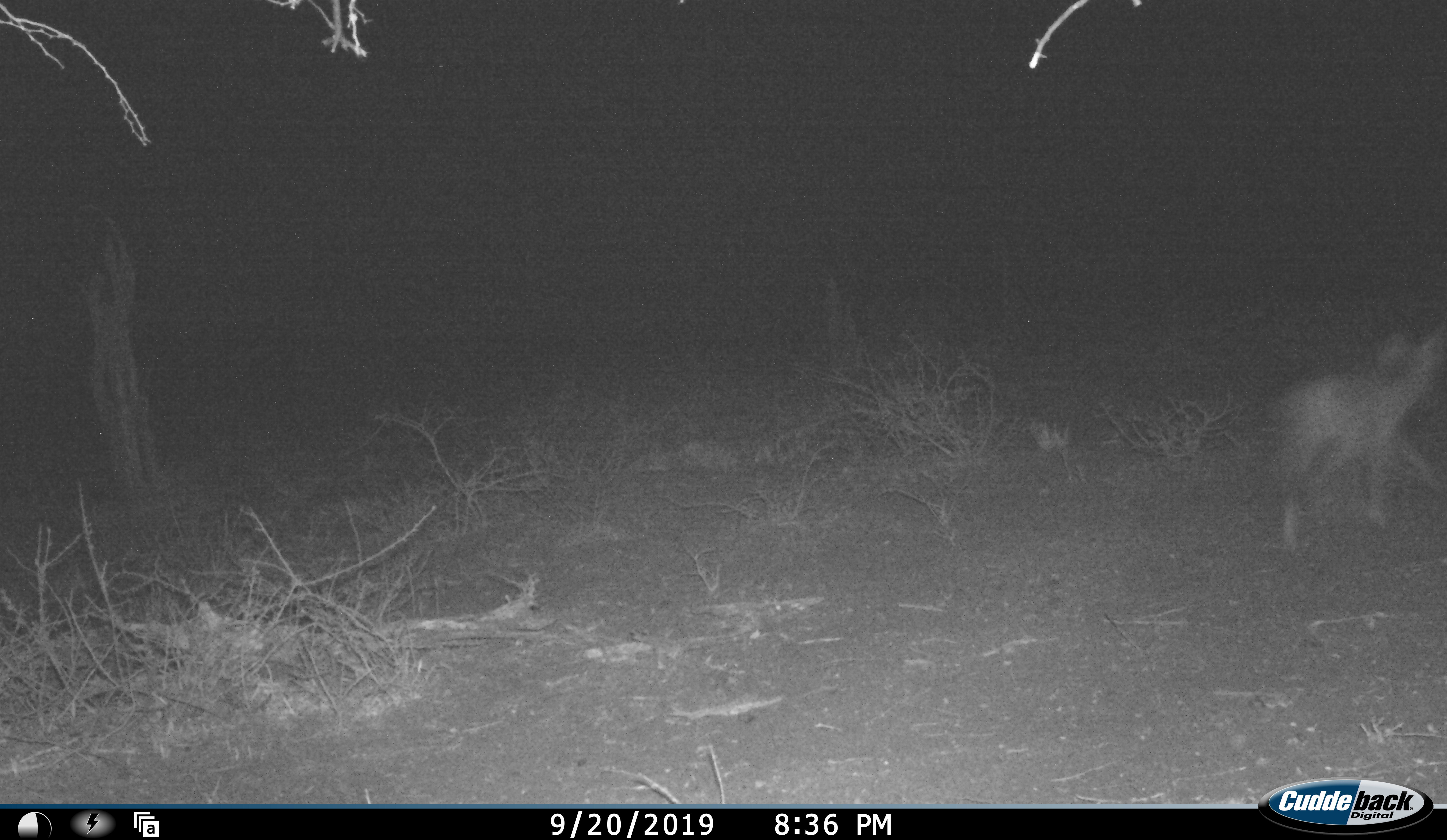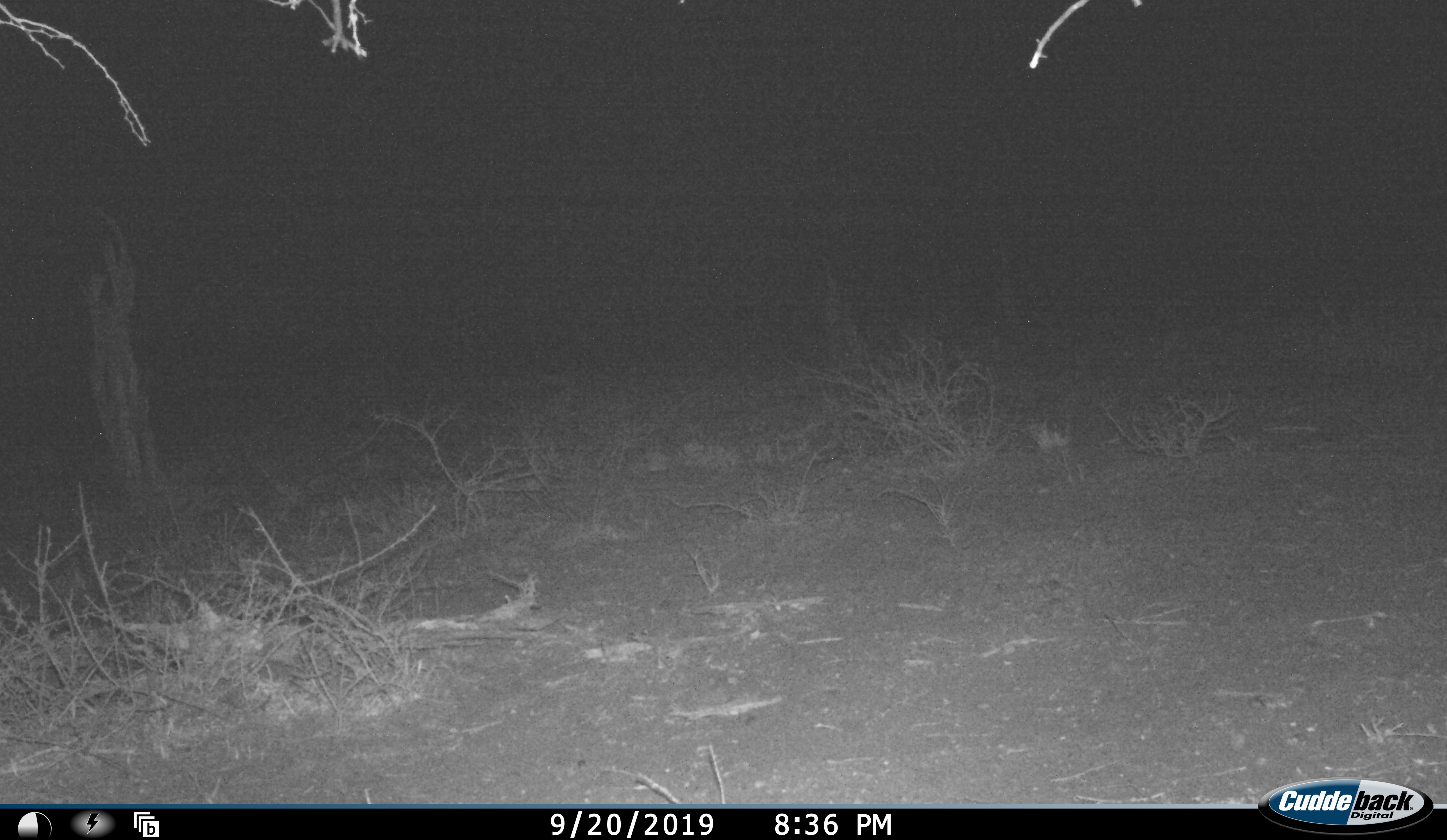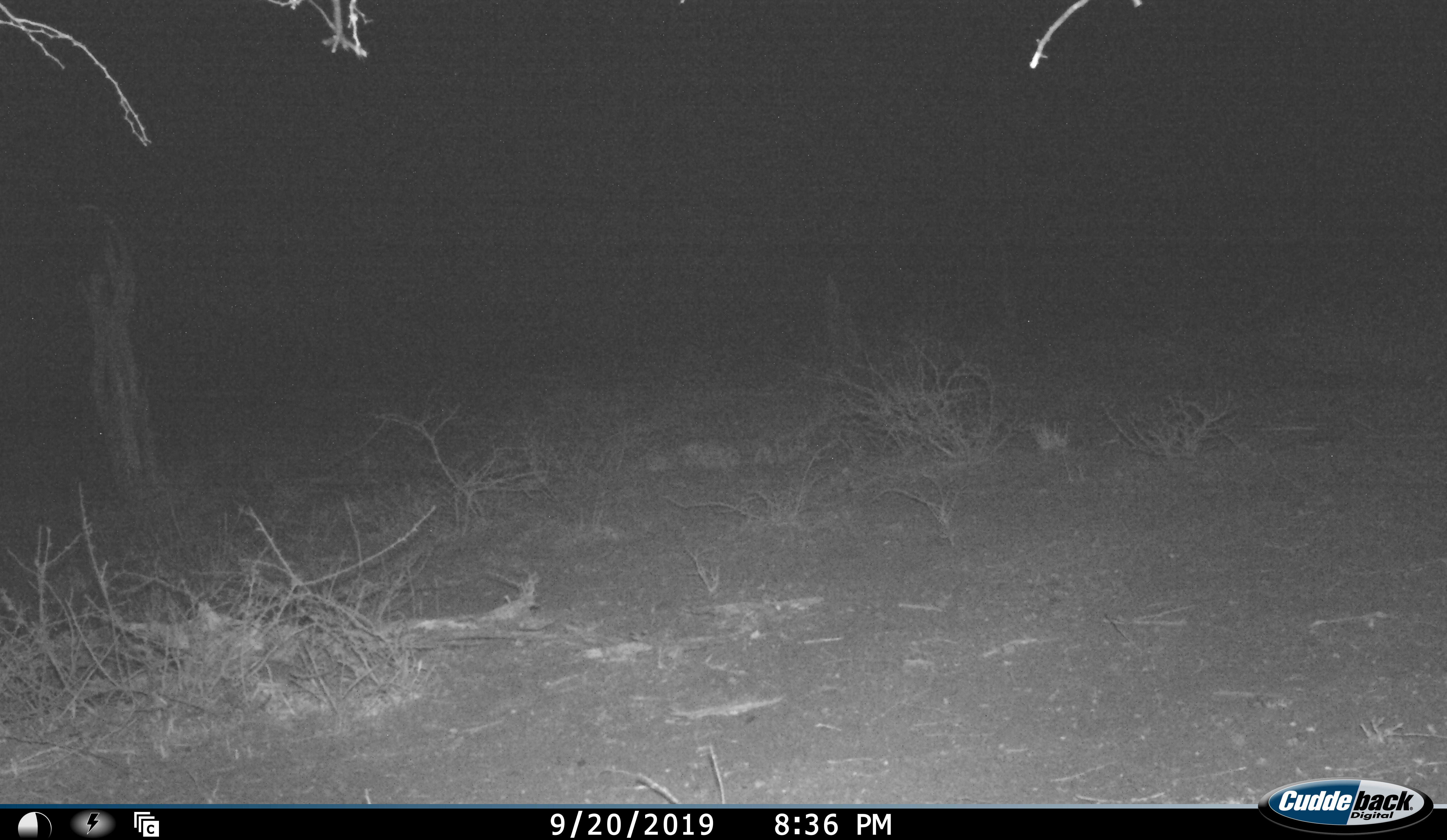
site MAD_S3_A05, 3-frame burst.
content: unidentified animal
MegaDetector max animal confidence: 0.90